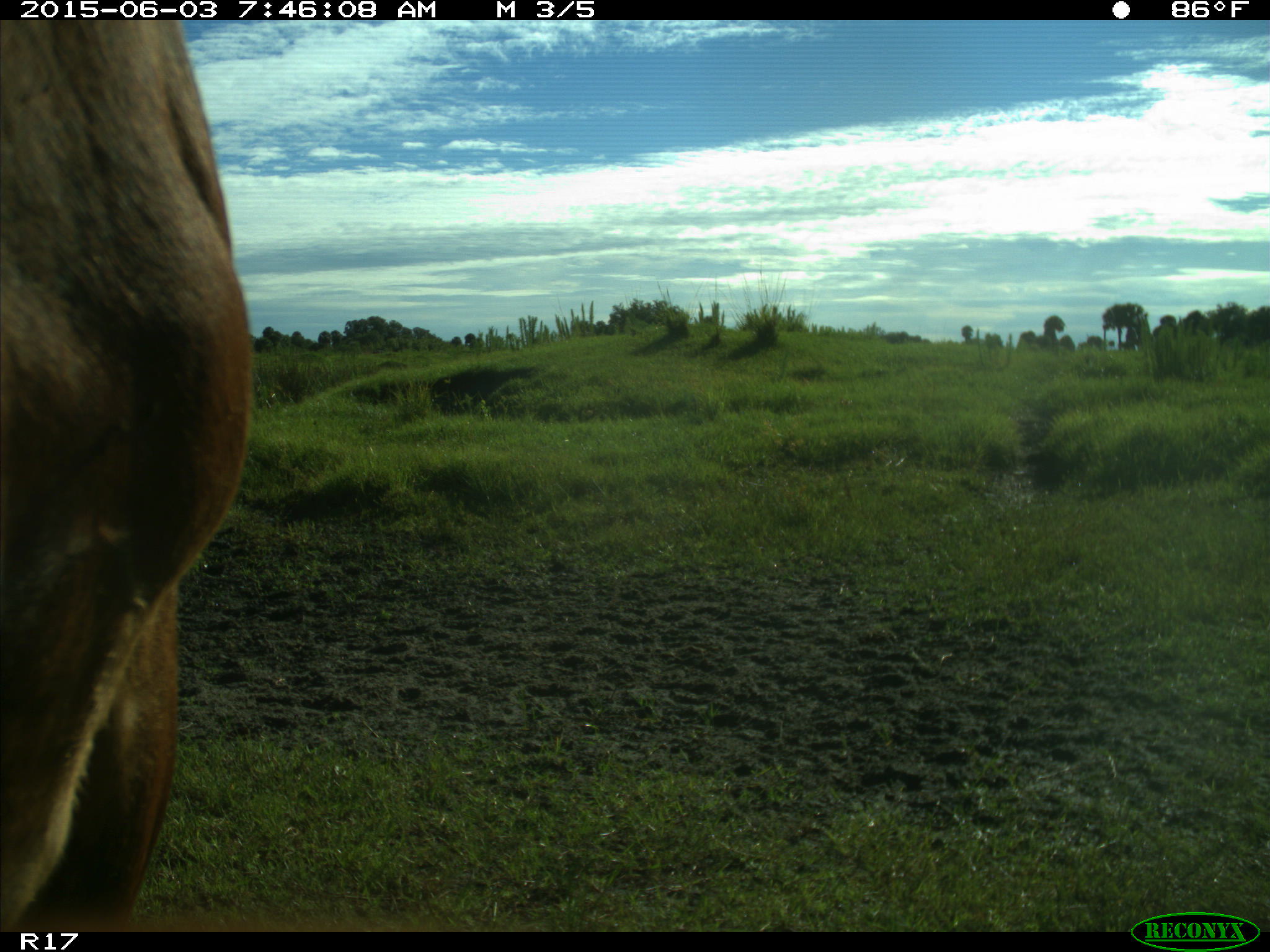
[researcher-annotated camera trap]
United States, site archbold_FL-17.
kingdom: Animalia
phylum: Chordata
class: Mammalia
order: Artiodactyla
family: Bovidae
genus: Bos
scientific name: Bos taurus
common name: domestic cow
Bos taurus (domestic cow).